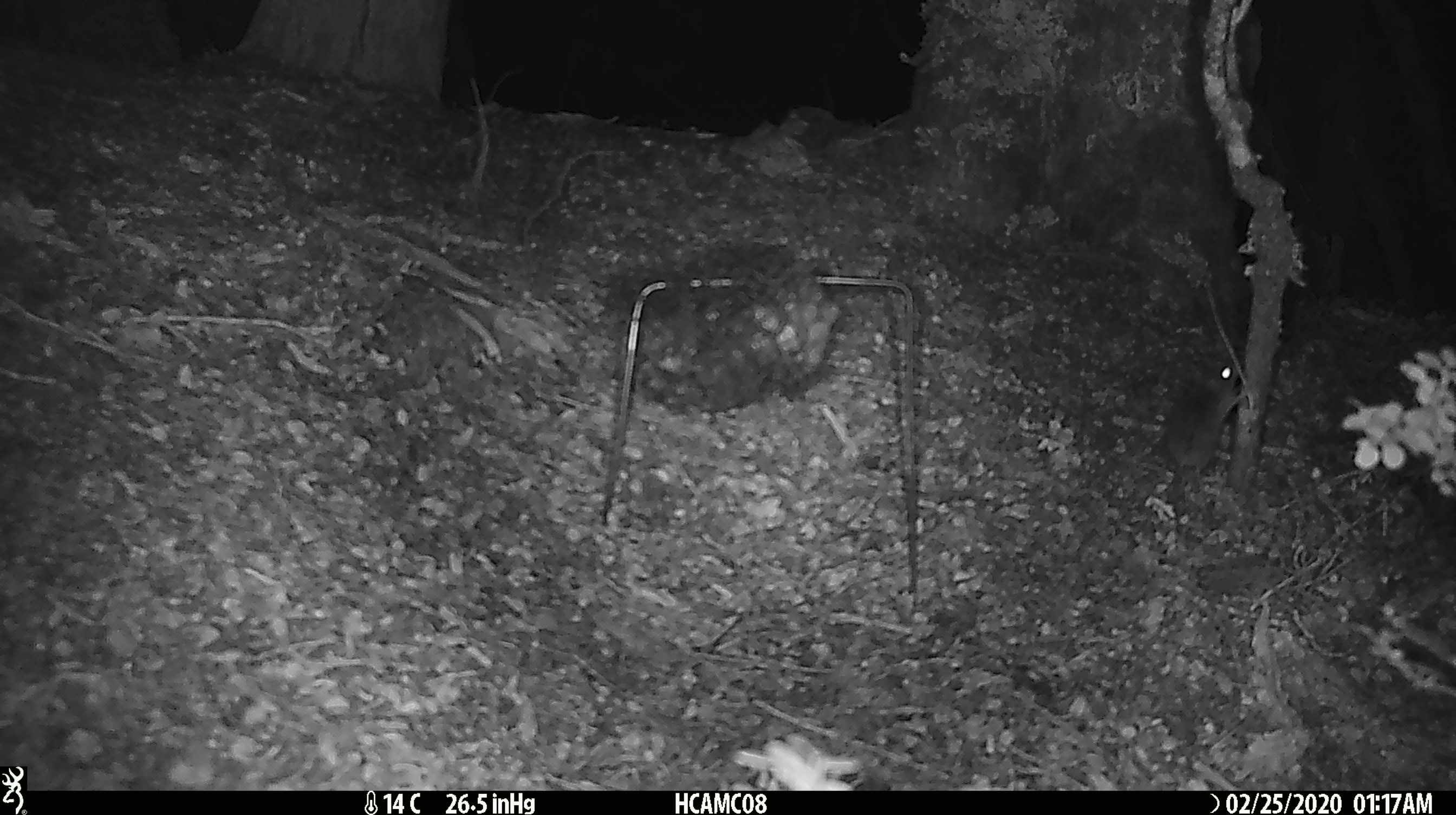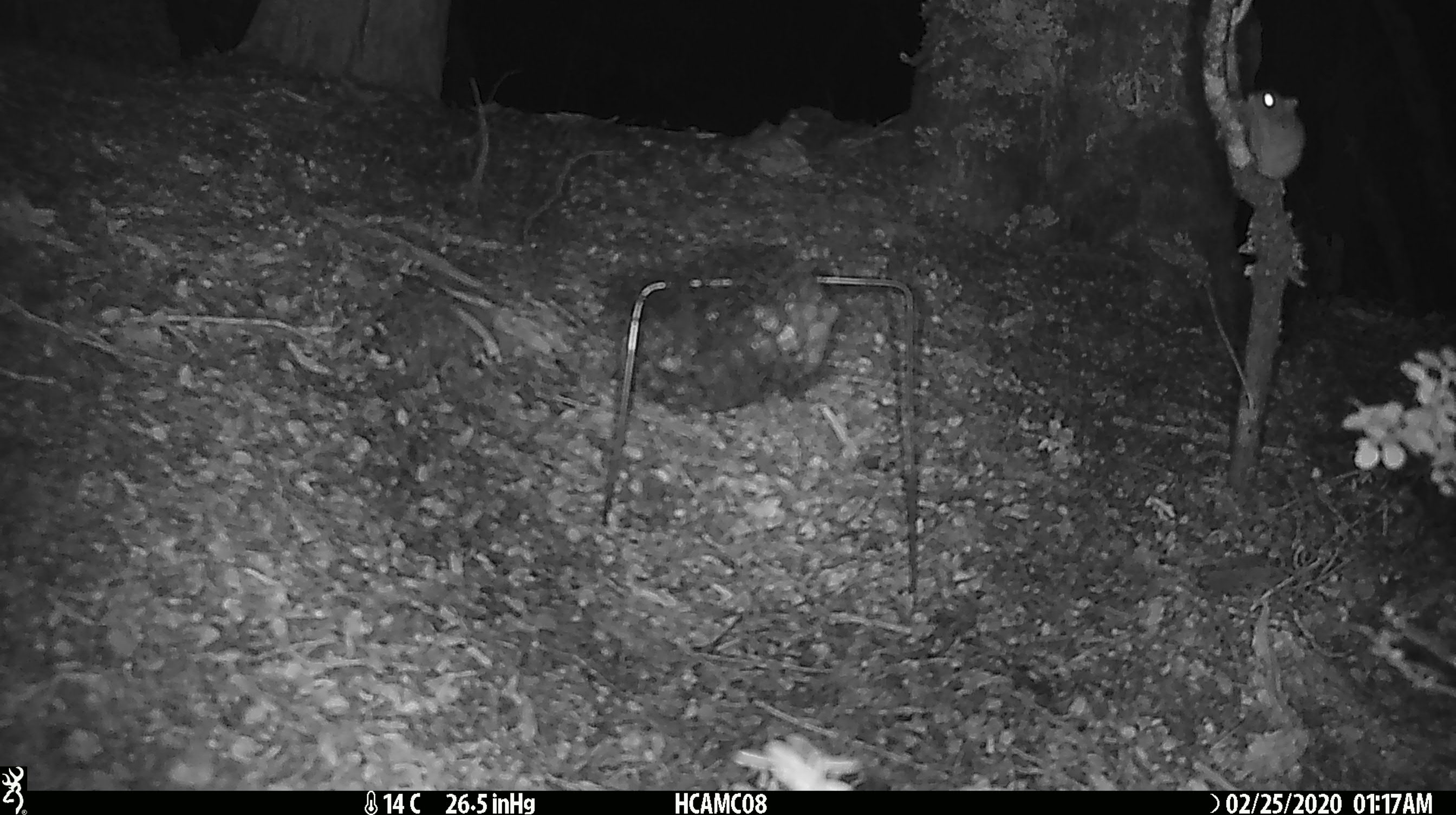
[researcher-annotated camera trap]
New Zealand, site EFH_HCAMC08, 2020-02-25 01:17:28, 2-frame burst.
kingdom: Animalia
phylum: Chordata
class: Mammalia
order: Rodentia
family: Muridae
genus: Mus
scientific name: Mus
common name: mouse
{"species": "mouse (Mus)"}